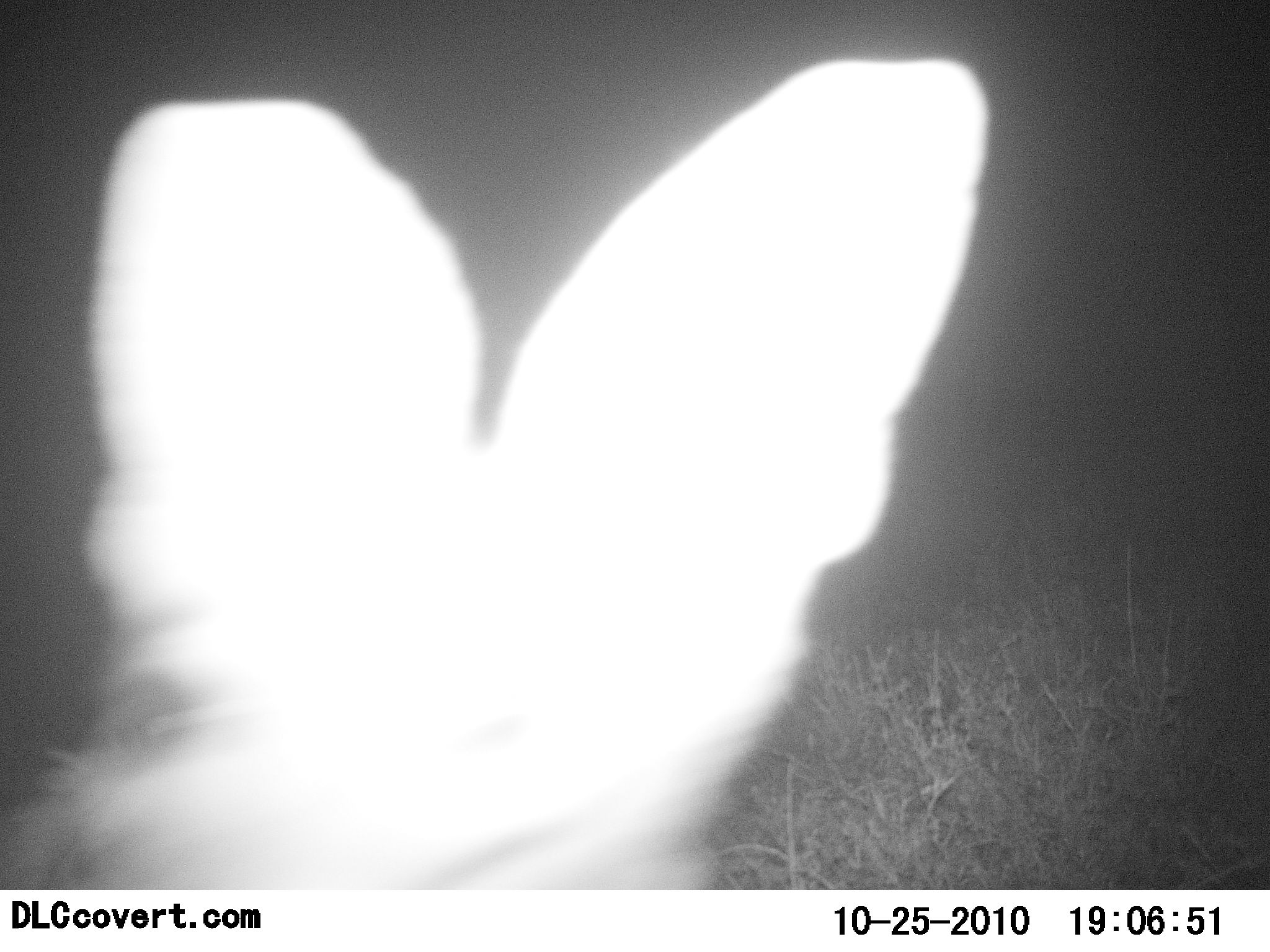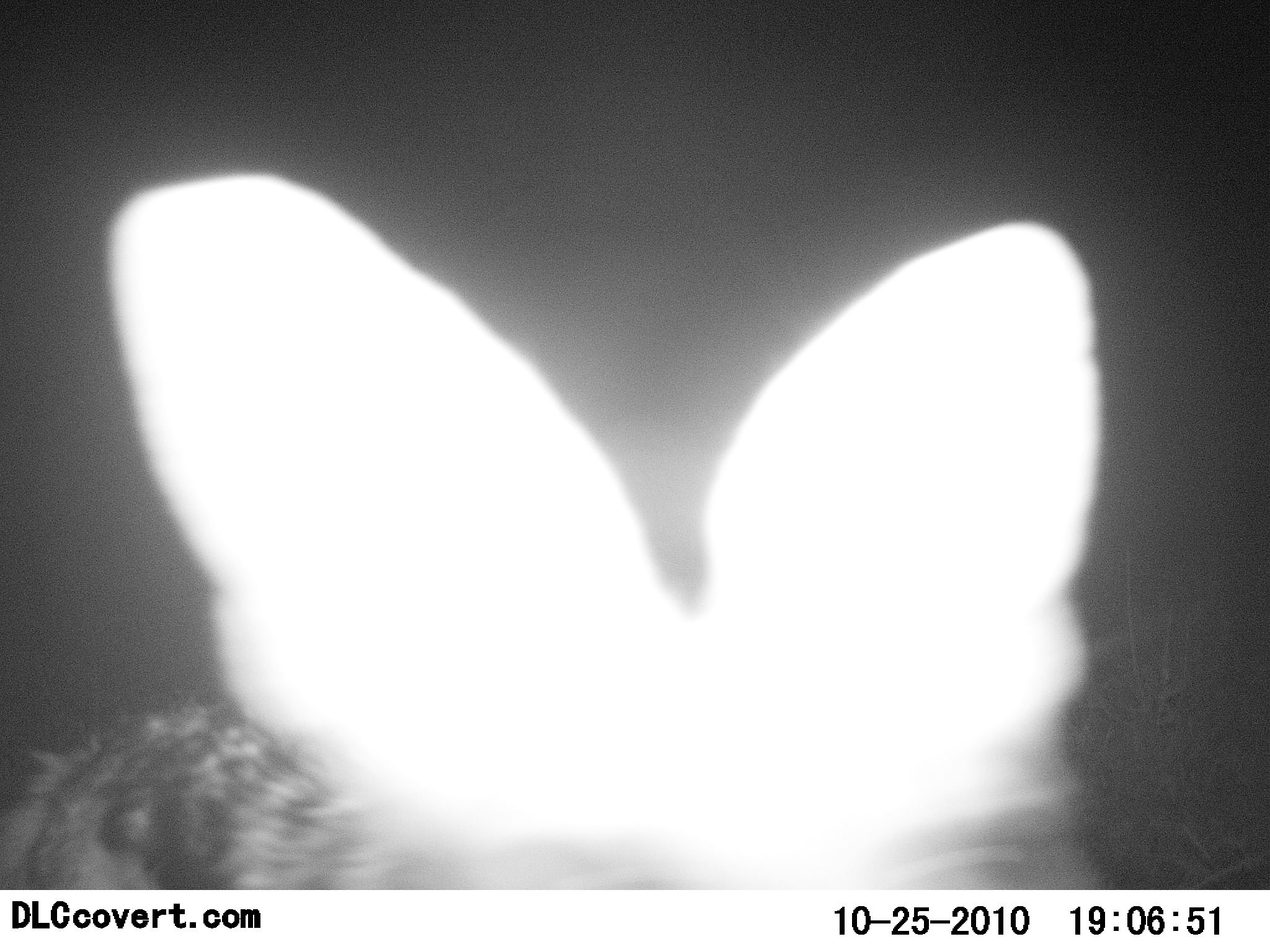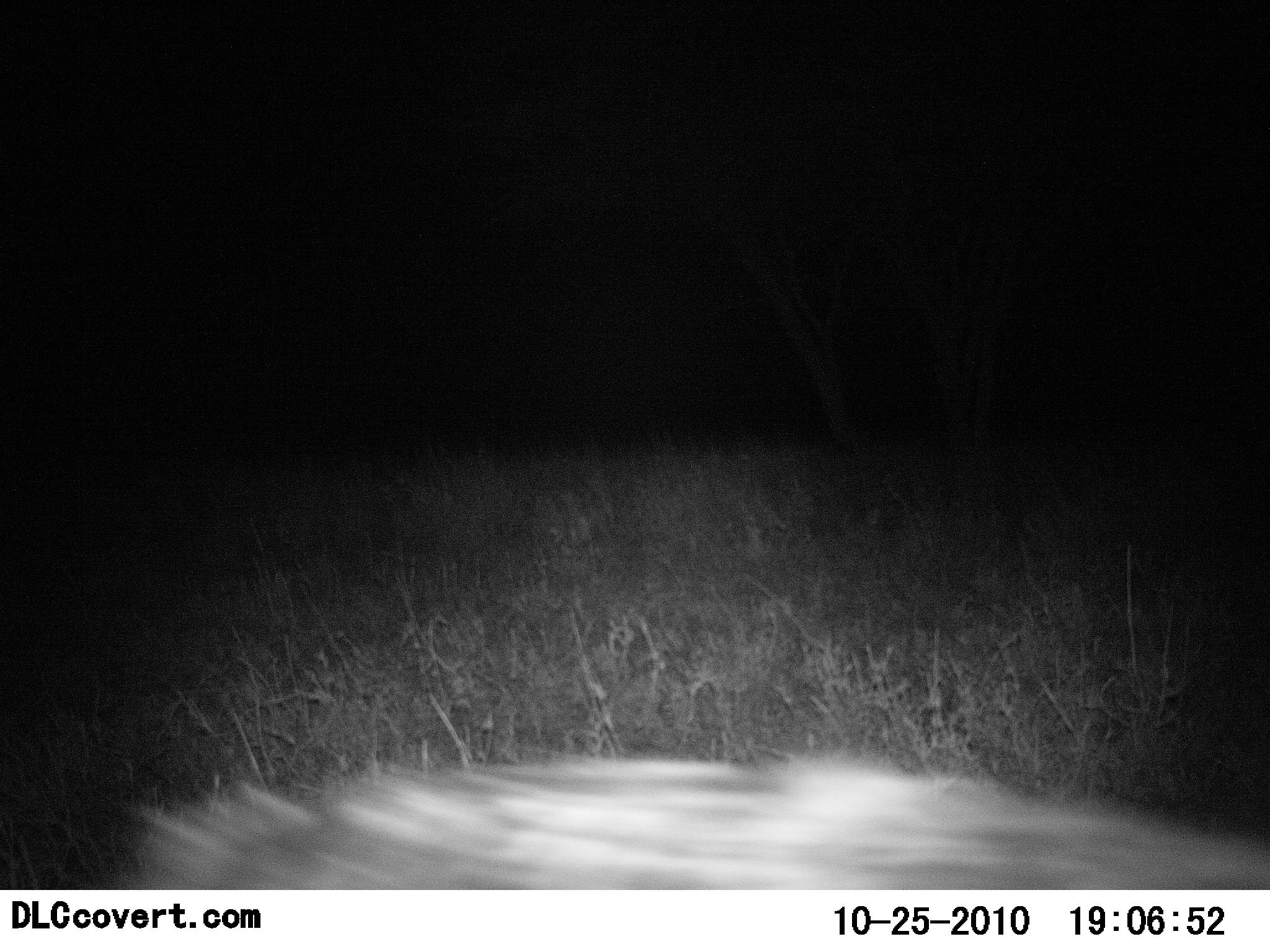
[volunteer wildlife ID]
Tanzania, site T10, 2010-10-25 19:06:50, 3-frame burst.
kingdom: Animalia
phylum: Chordata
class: Mammalia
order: Carnivora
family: Canidae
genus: Otocyon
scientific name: Otocyon megalotis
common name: bat-eared fox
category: batearedfox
Batearedfox (bat-eared fox) (Otocyon megalotis), count 1. Behavior (volunteer vote fractions): standing 50%, resting 0%, moving 62%, interacting 0%. Young present (vote fraction): 0%. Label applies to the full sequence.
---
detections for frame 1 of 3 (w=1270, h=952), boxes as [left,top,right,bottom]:
animal: [0,55,989,890]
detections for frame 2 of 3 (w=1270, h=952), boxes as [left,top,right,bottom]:
animal: [0,171,1103,890]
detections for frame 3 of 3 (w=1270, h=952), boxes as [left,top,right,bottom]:
animal: [127,756,1269,888]